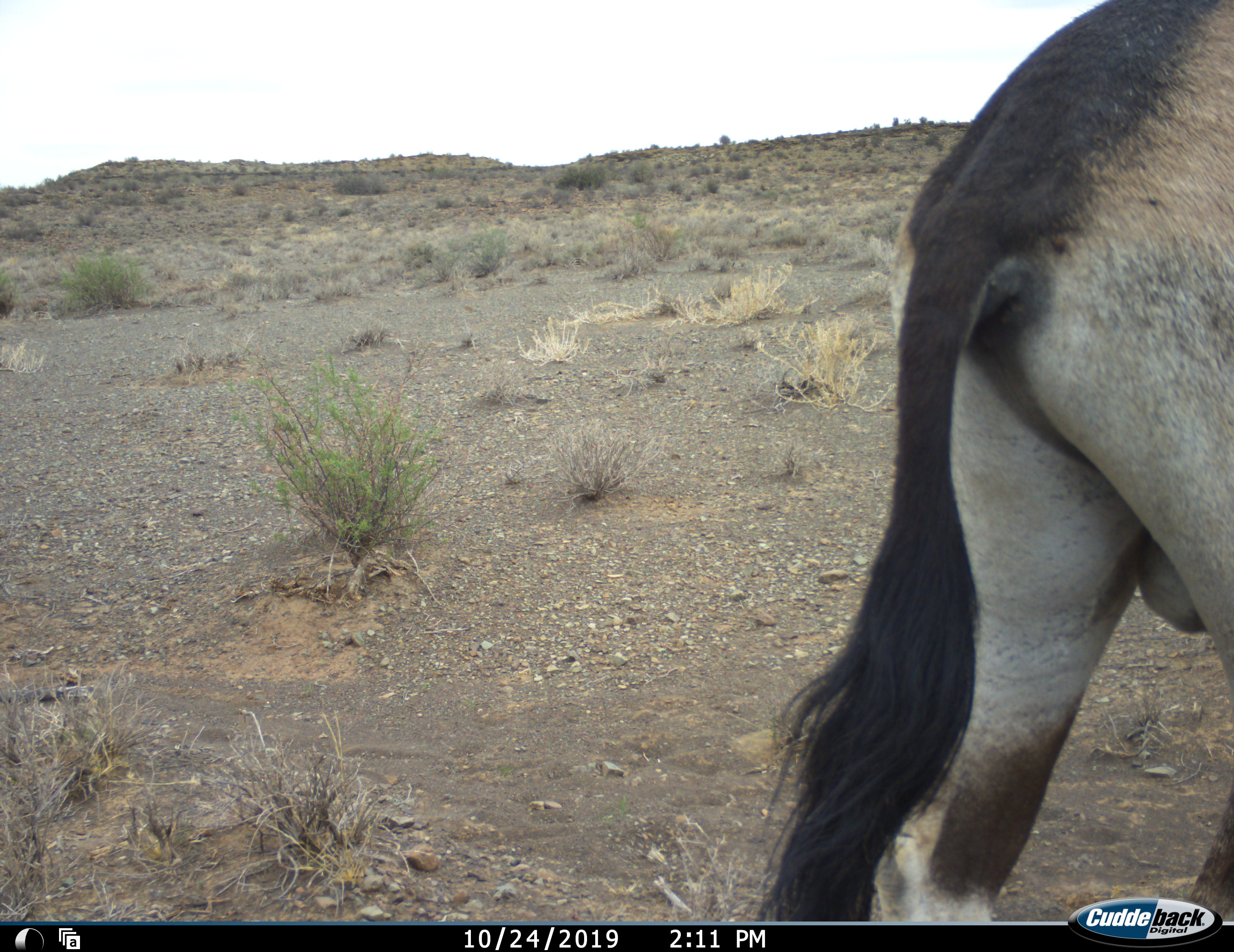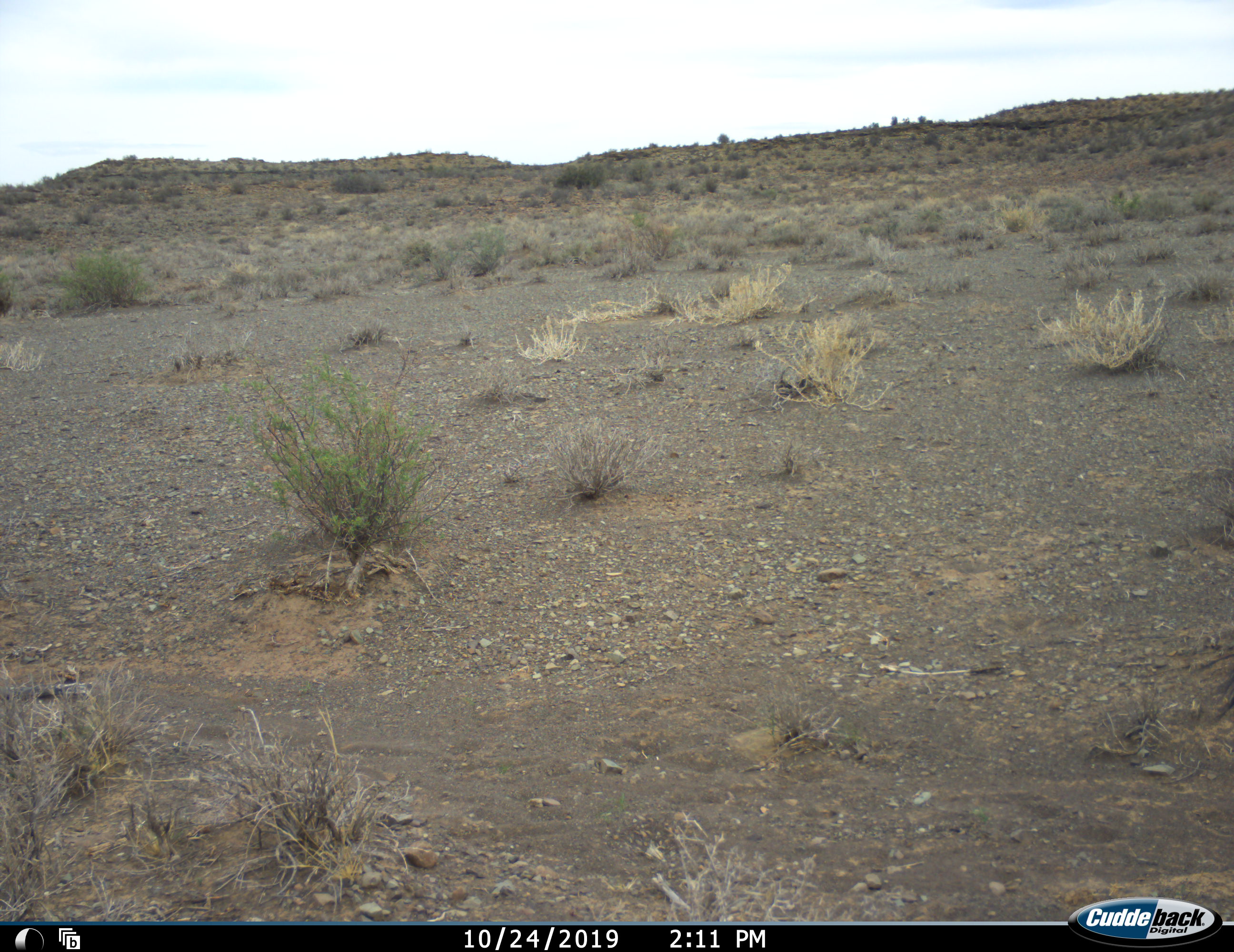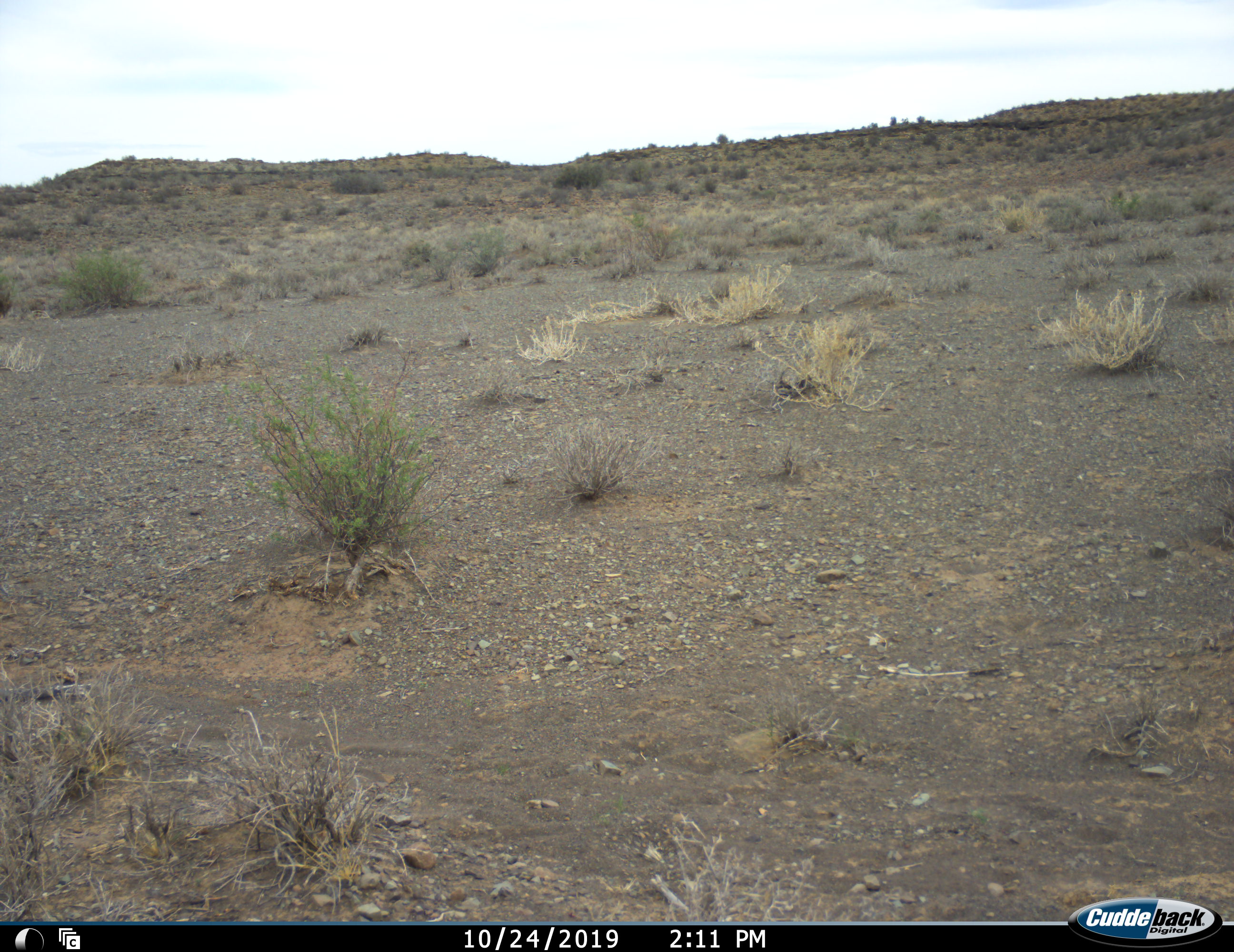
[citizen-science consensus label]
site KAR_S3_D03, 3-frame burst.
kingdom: Animalia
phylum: Chordata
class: Mammalia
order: Artiodactyla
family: Bovidae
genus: Oryx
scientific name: Oryx gazella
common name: gemsbok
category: oryx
Oryx (gemsbok) (Oryx gazella), count 1. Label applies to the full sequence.